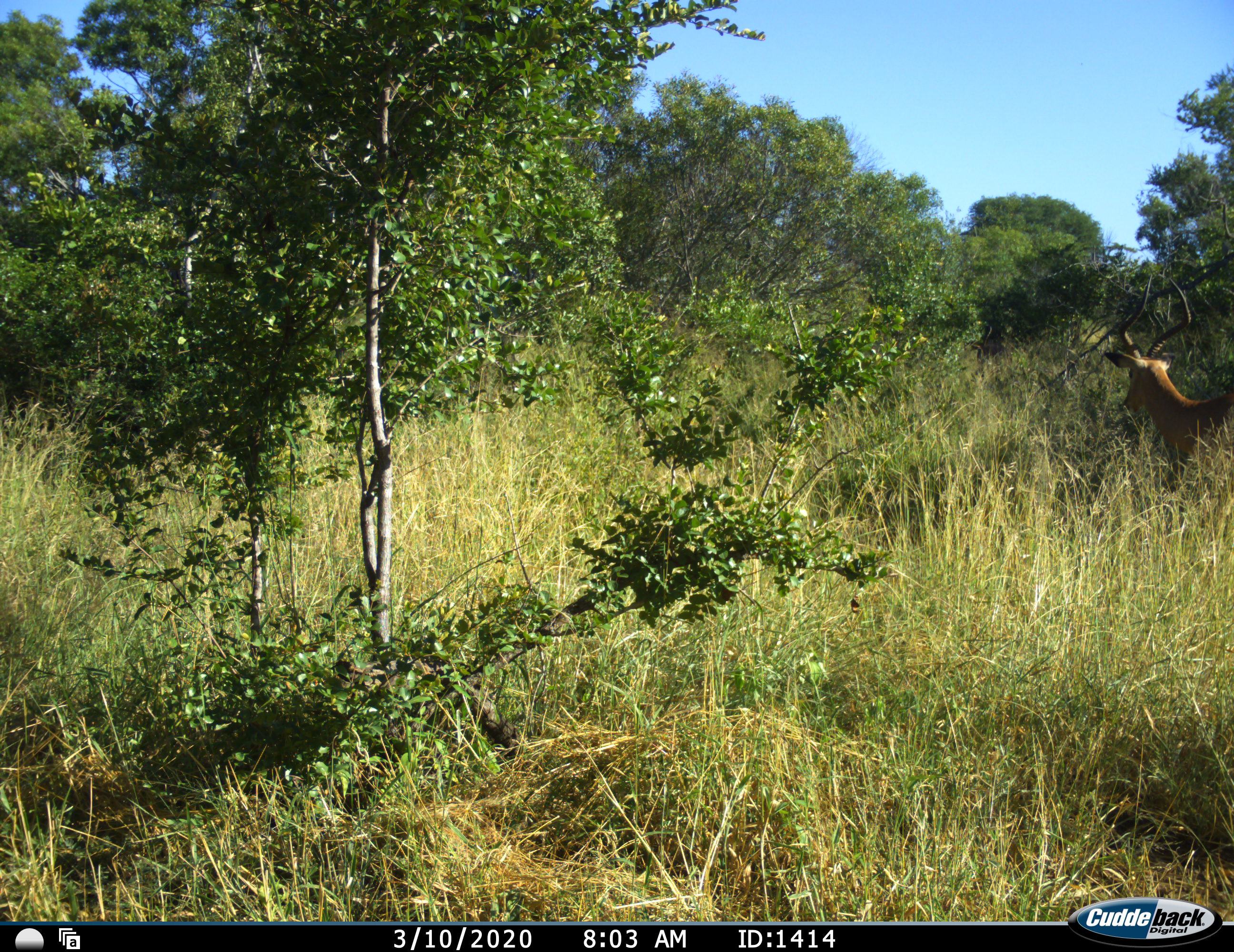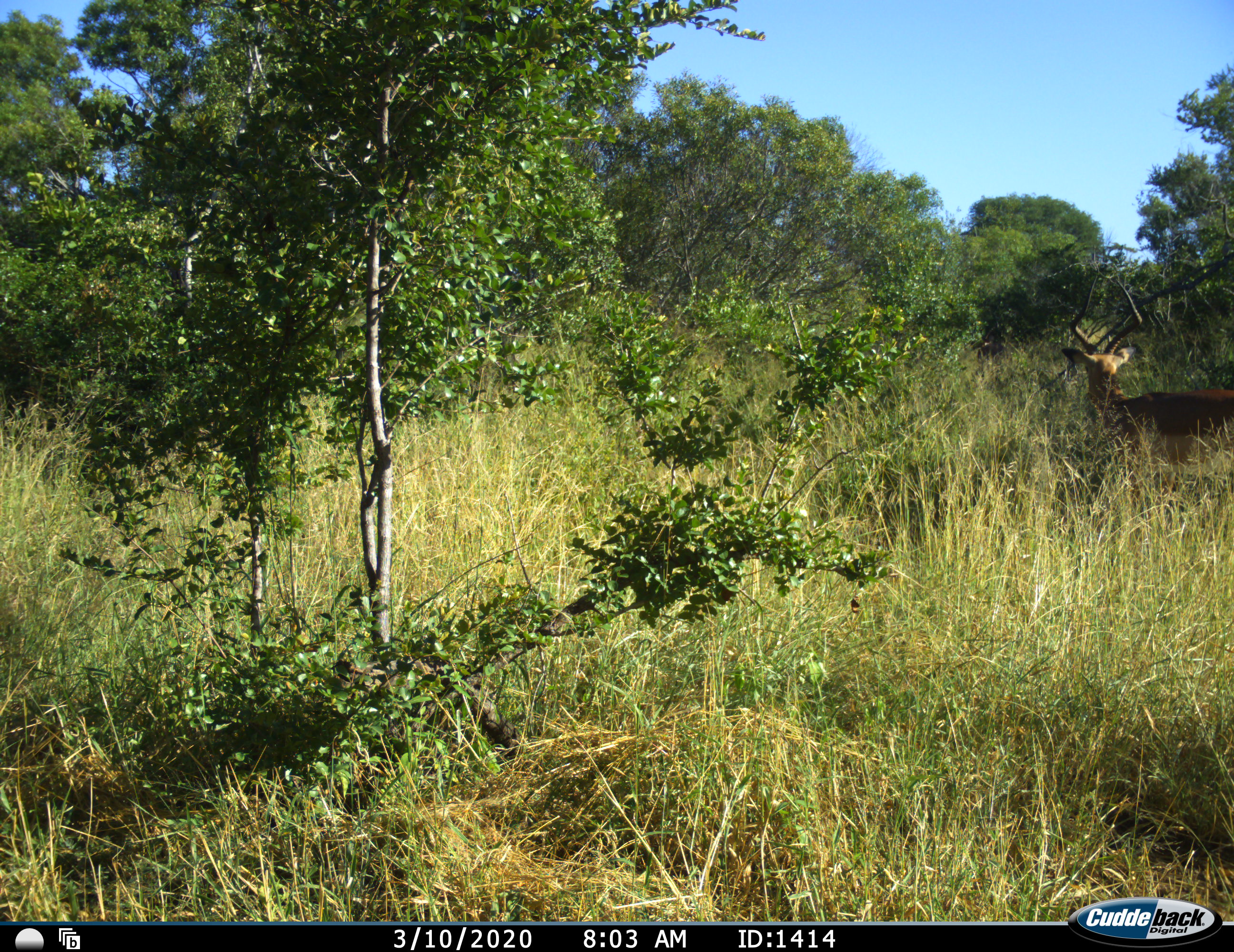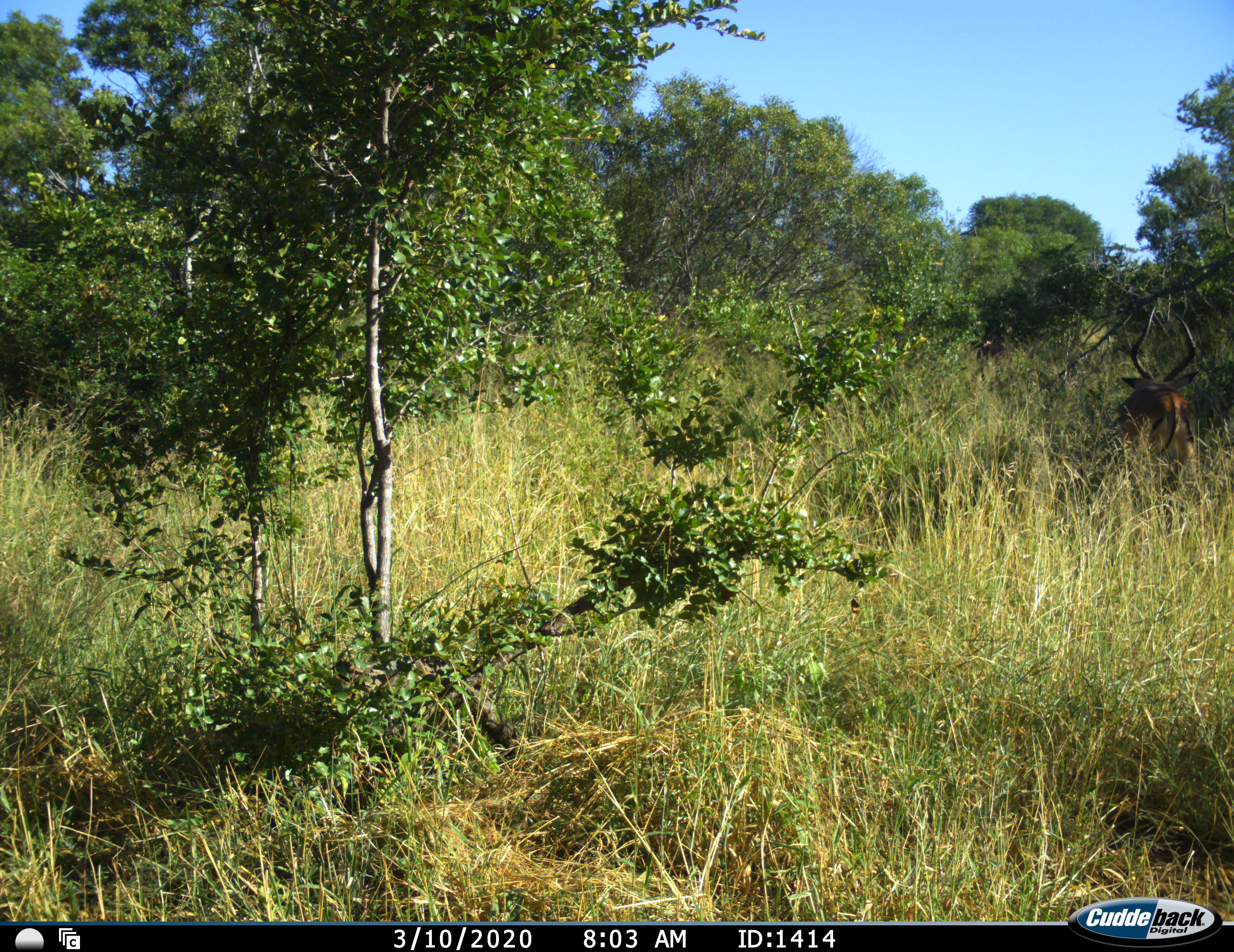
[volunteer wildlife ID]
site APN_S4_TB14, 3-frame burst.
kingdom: Animalia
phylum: Chordata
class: Mammalia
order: Artiodactyla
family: Bovidae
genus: Aepyceros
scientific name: Aepyceros melampus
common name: impala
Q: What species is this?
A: Impala (Aepyceros melampus).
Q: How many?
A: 1.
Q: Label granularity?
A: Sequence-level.